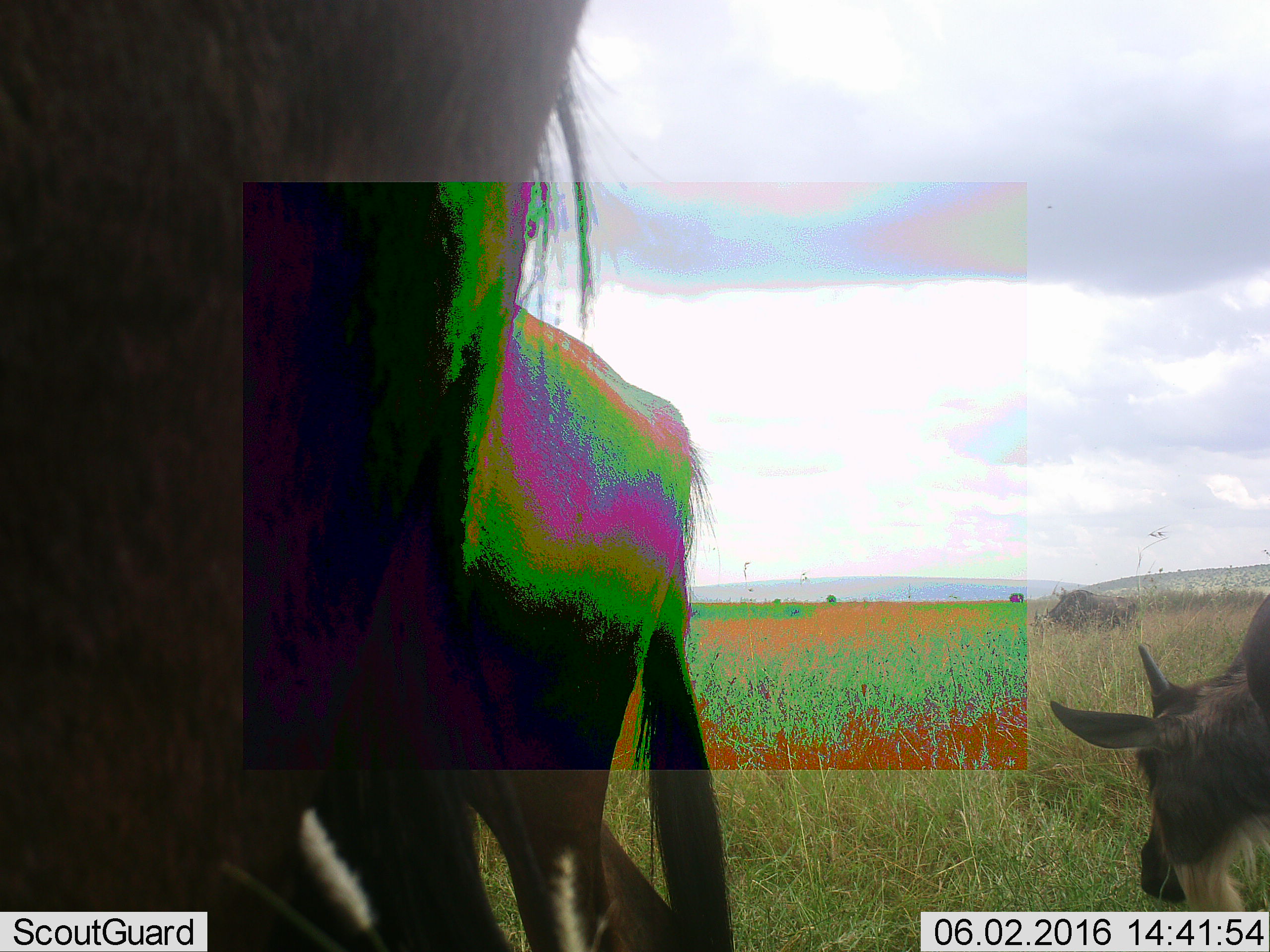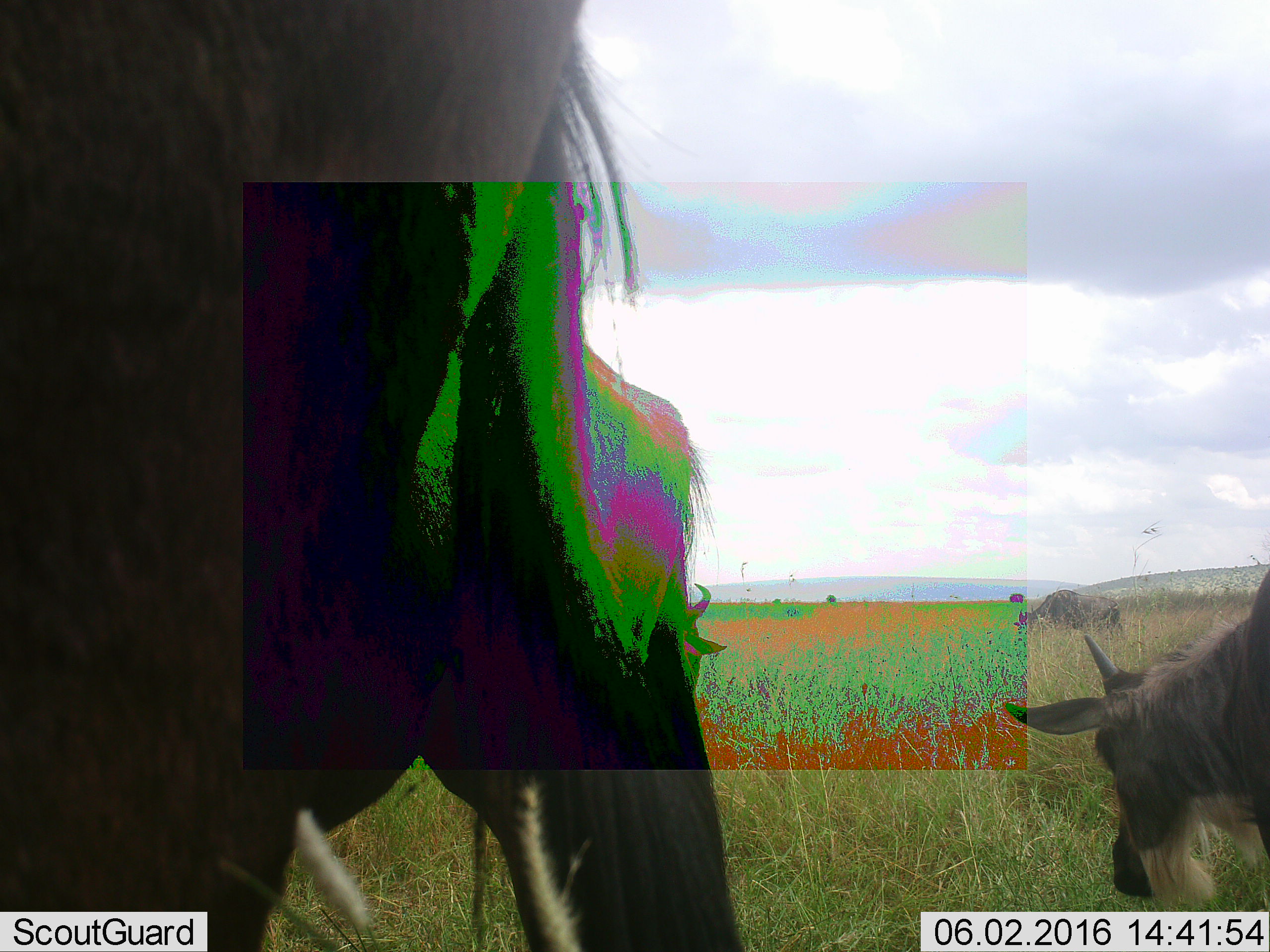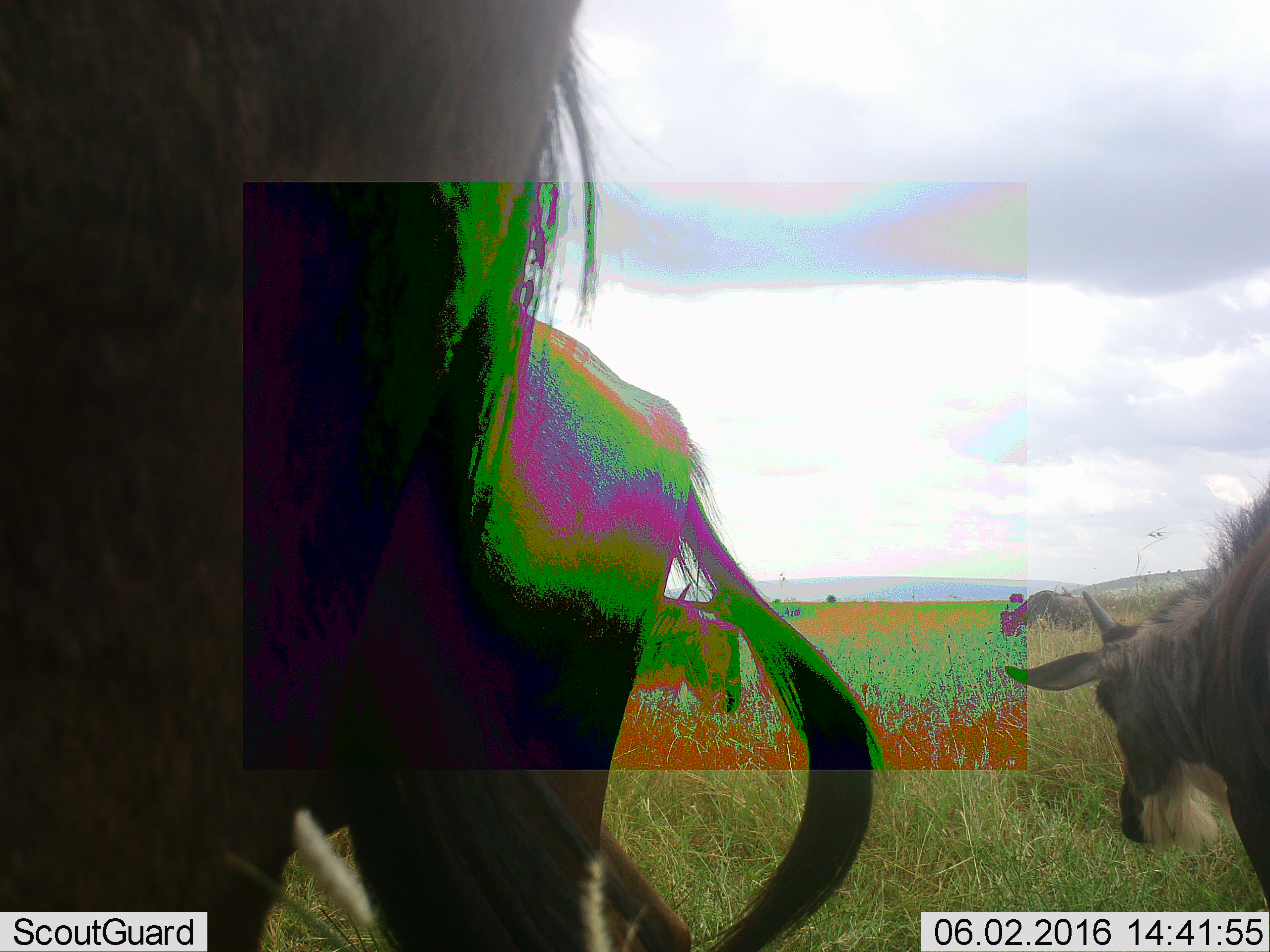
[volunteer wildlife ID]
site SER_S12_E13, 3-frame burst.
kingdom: Animalia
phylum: Chordata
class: Mammalia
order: Artiodactyla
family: Bovidae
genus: Connochaetes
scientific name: Connochaetes taurinus taurinus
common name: blue wildebeest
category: wildebeestblue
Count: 5.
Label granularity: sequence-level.